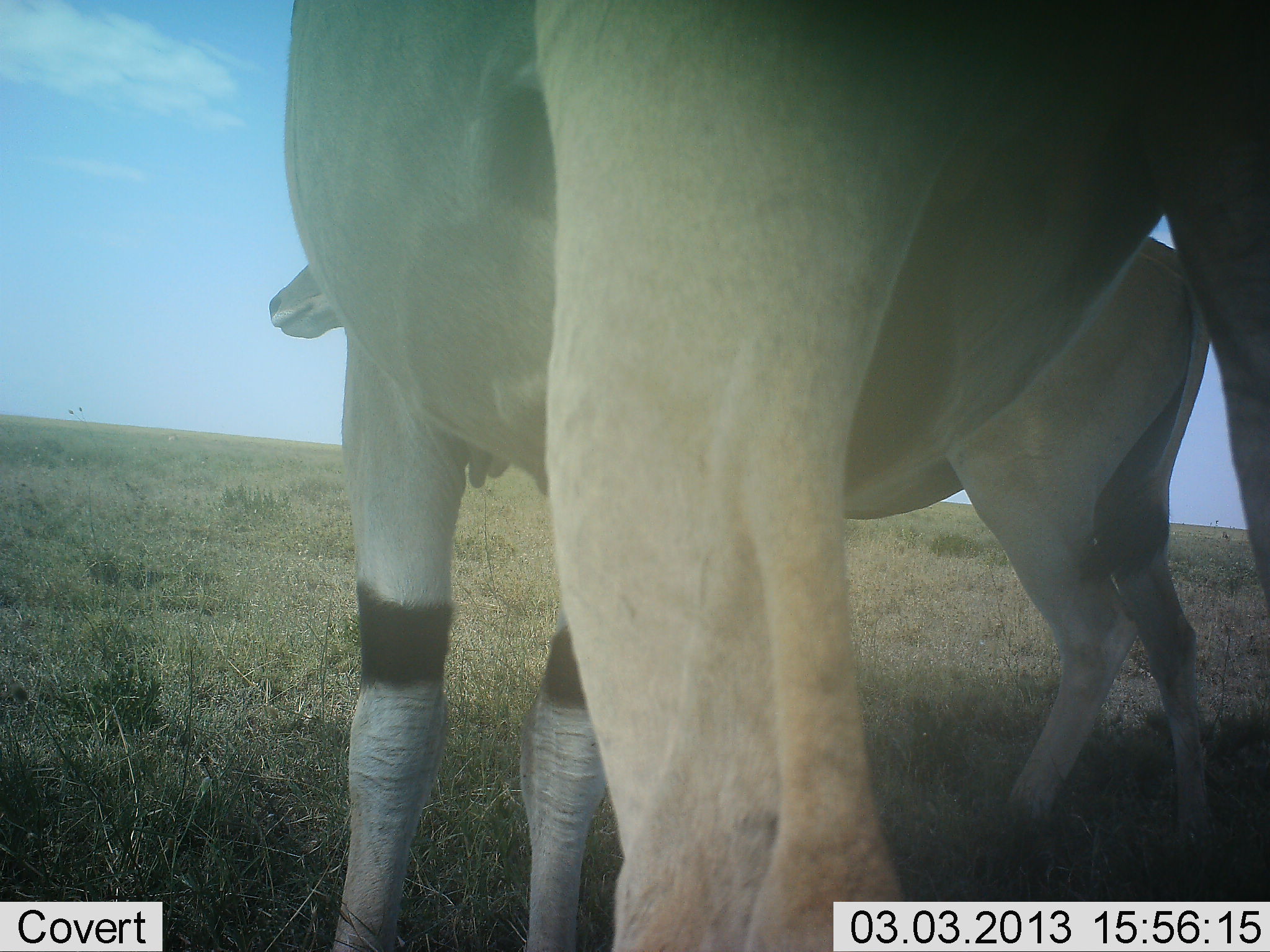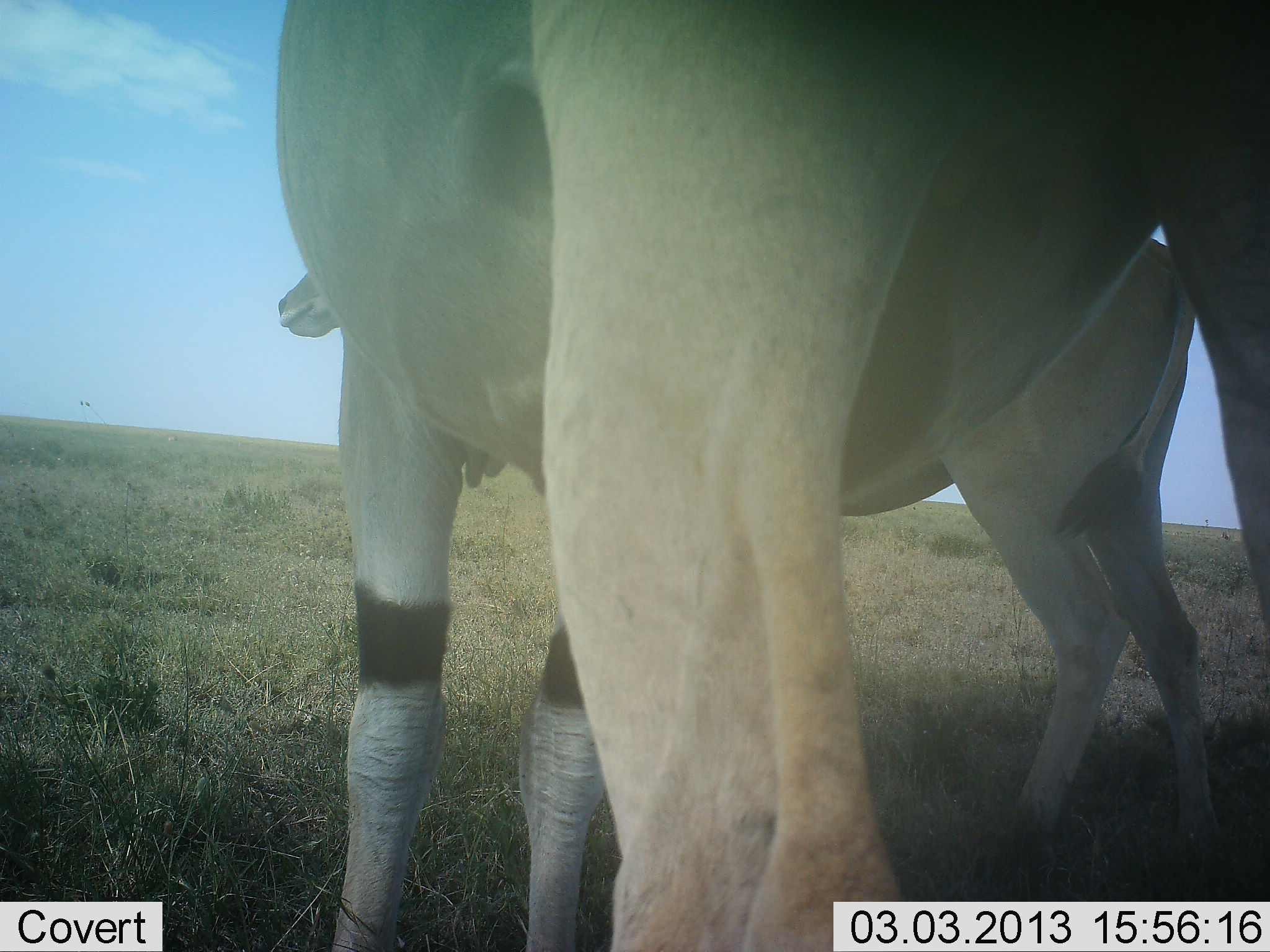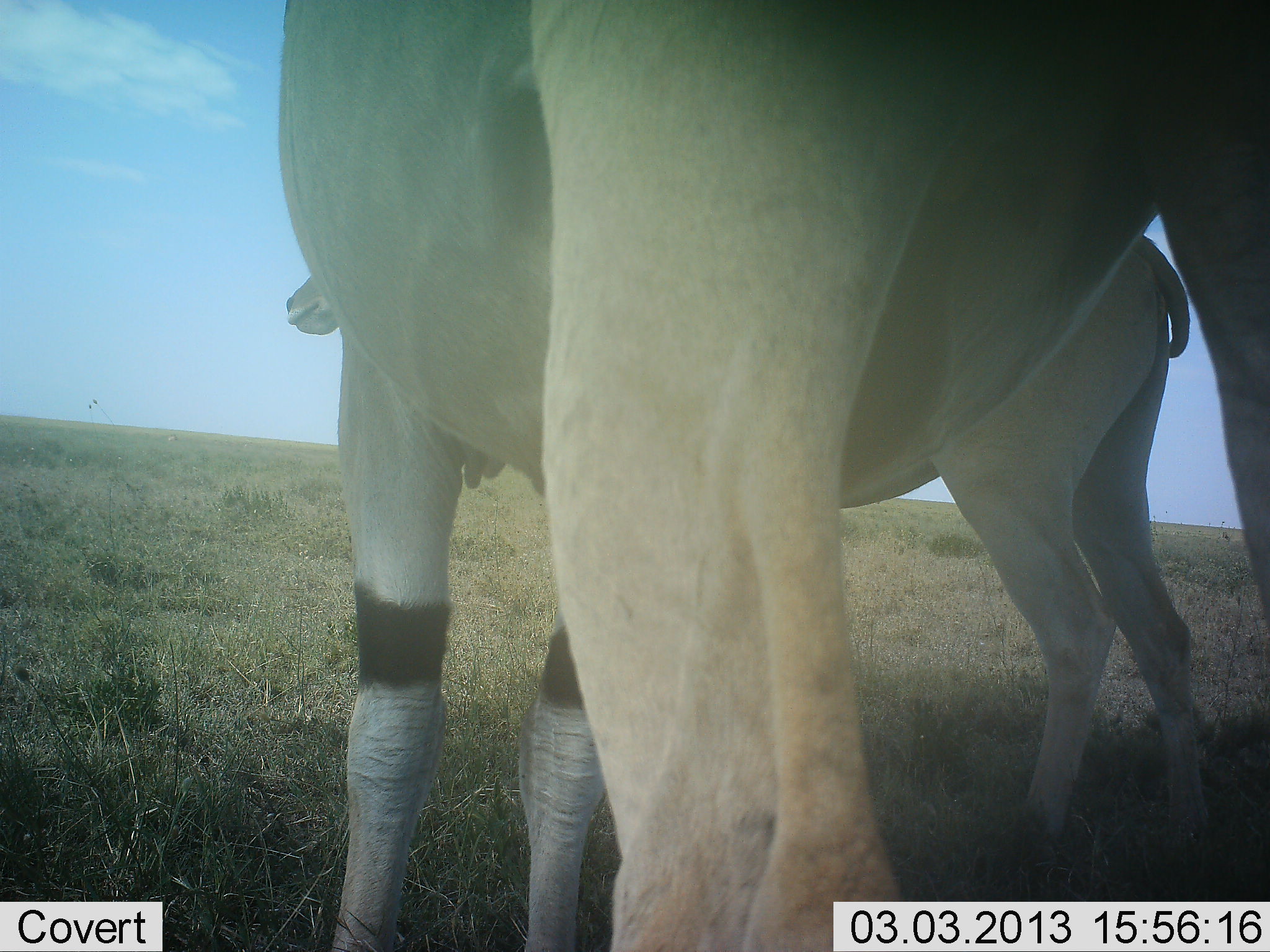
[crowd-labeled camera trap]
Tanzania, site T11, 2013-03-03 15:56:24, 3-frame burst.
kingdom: Animalia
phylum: Chordata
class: Mammalia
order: Artiodactyla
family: Bovidae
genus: Tragelaphus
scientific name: Tragelaphus oryx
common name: eland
Eland (Tragelaphus oryx), count 2. Behavior (volunteer vote fractions): standing 96%, resting 0%, moving 0%, interacting 4%. Young present (vote fraction): 7%. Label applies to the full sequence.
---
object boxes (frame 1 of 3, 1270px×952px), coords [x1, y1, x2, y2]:
animal: [286, 1, 1270, 951]; [255, 232, 1222, 952]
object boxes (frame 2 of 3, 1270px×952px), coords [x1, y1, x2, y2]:
animal: [265, 34, 1259, 952]; [270, 235, 1232, 952]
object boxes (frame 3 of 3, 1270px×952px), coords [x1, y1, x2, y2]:
animal: [270, 0, 1270, 951]; [288, 130, 1254, 850]